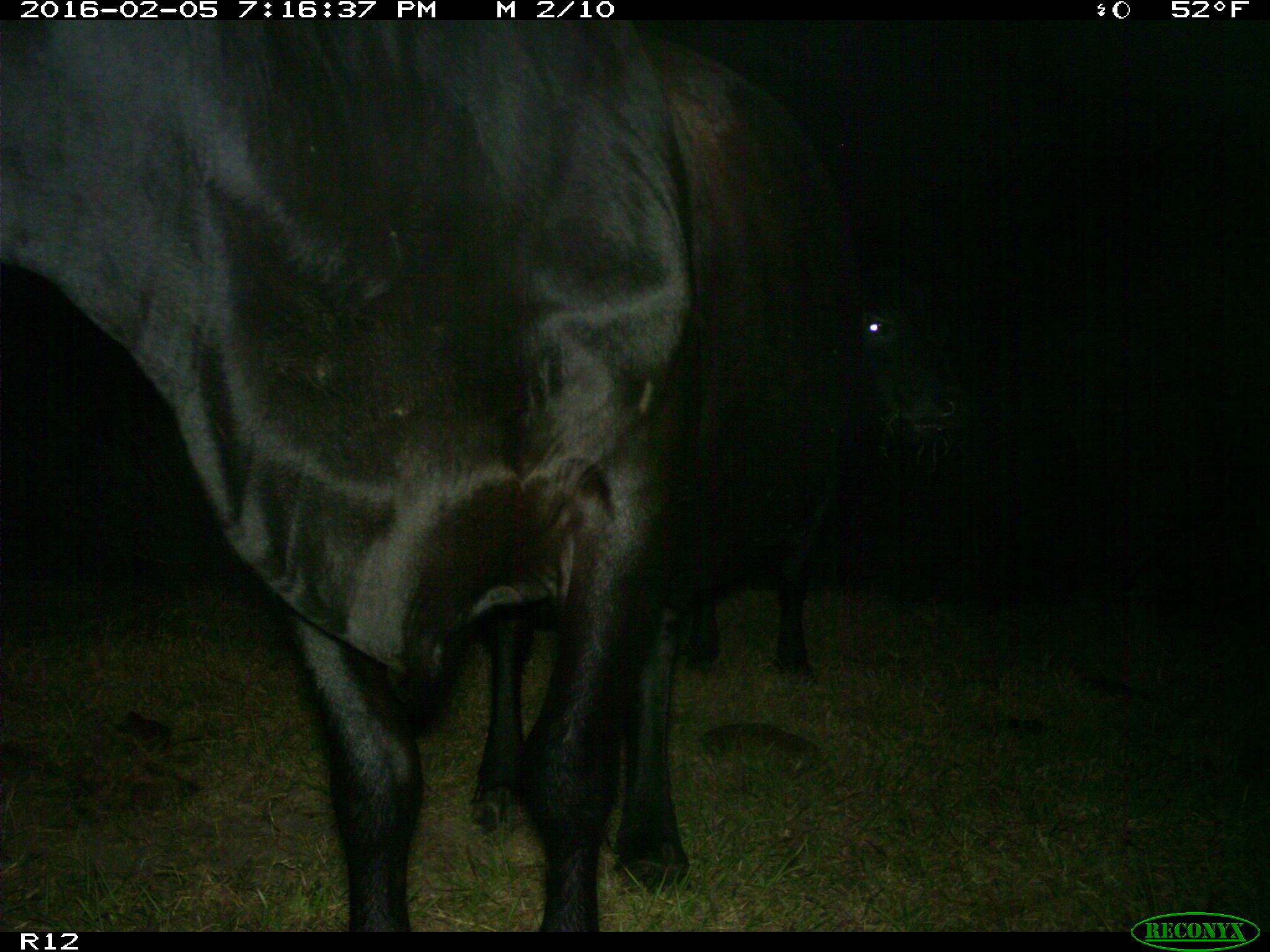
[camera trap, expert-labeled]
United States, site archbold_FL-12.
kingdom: Animalia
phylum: Chordata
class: Mammalia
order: Artiodactyla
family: Bovidae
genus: Bos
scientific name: Bos taurus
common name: domestic cow